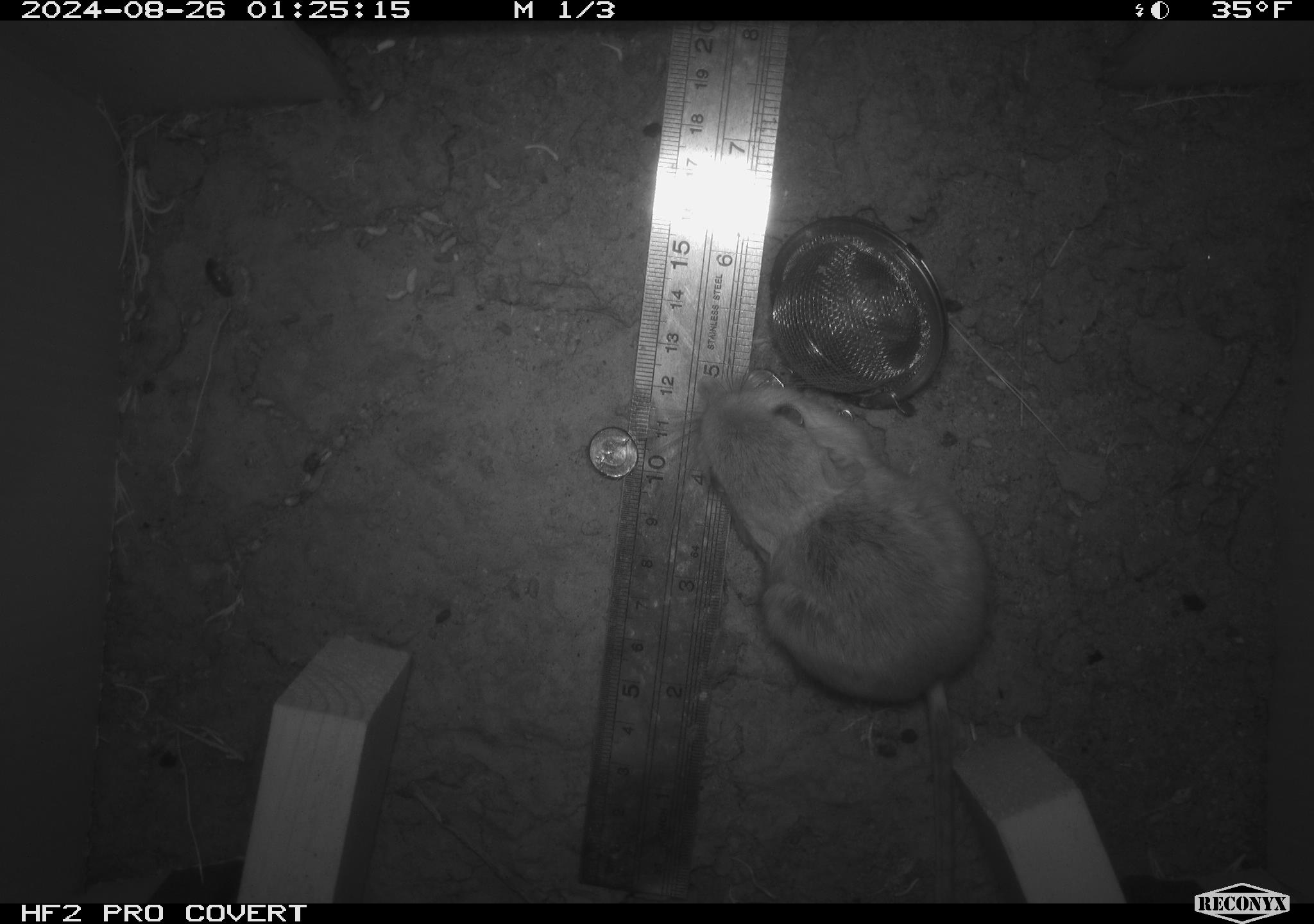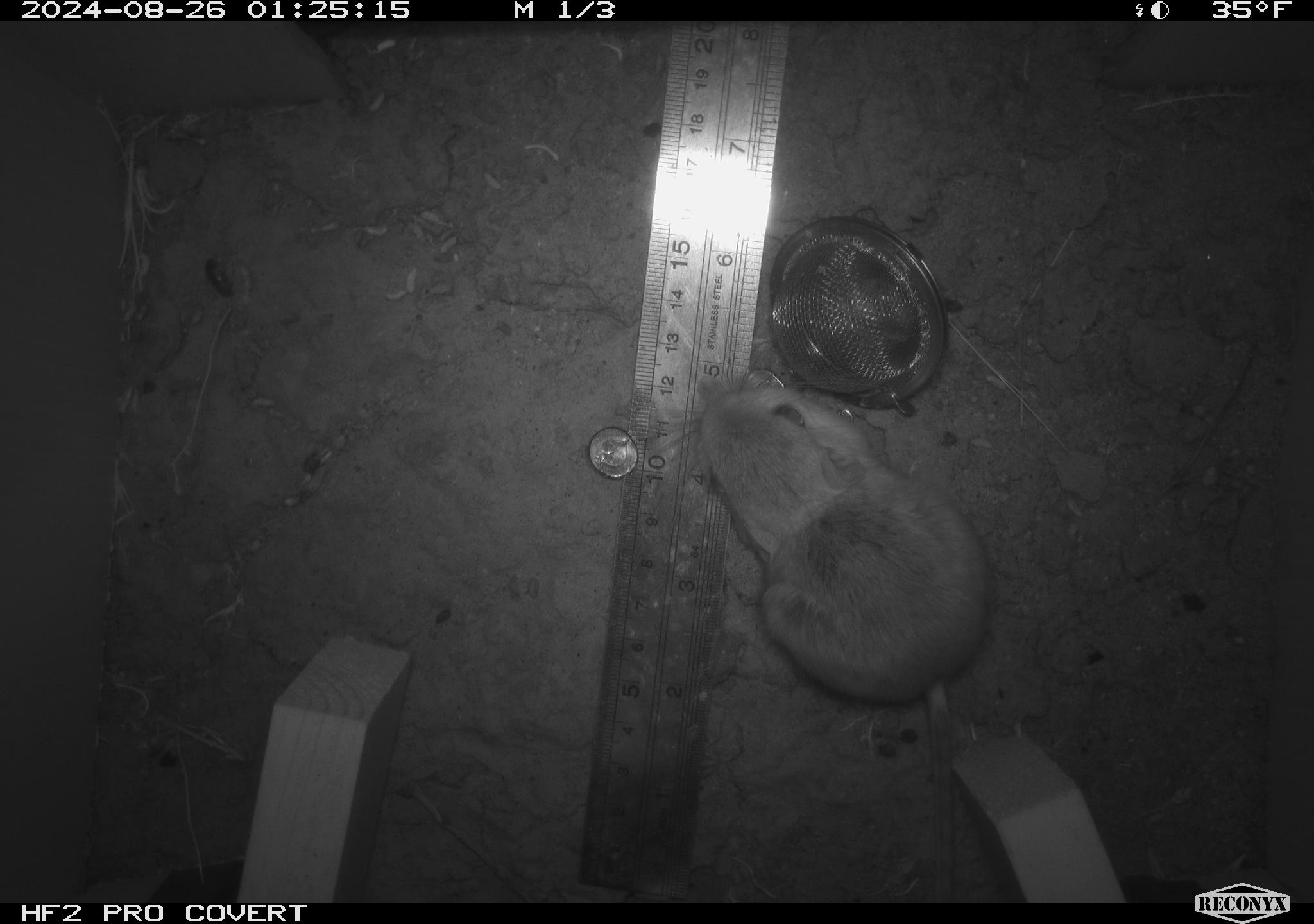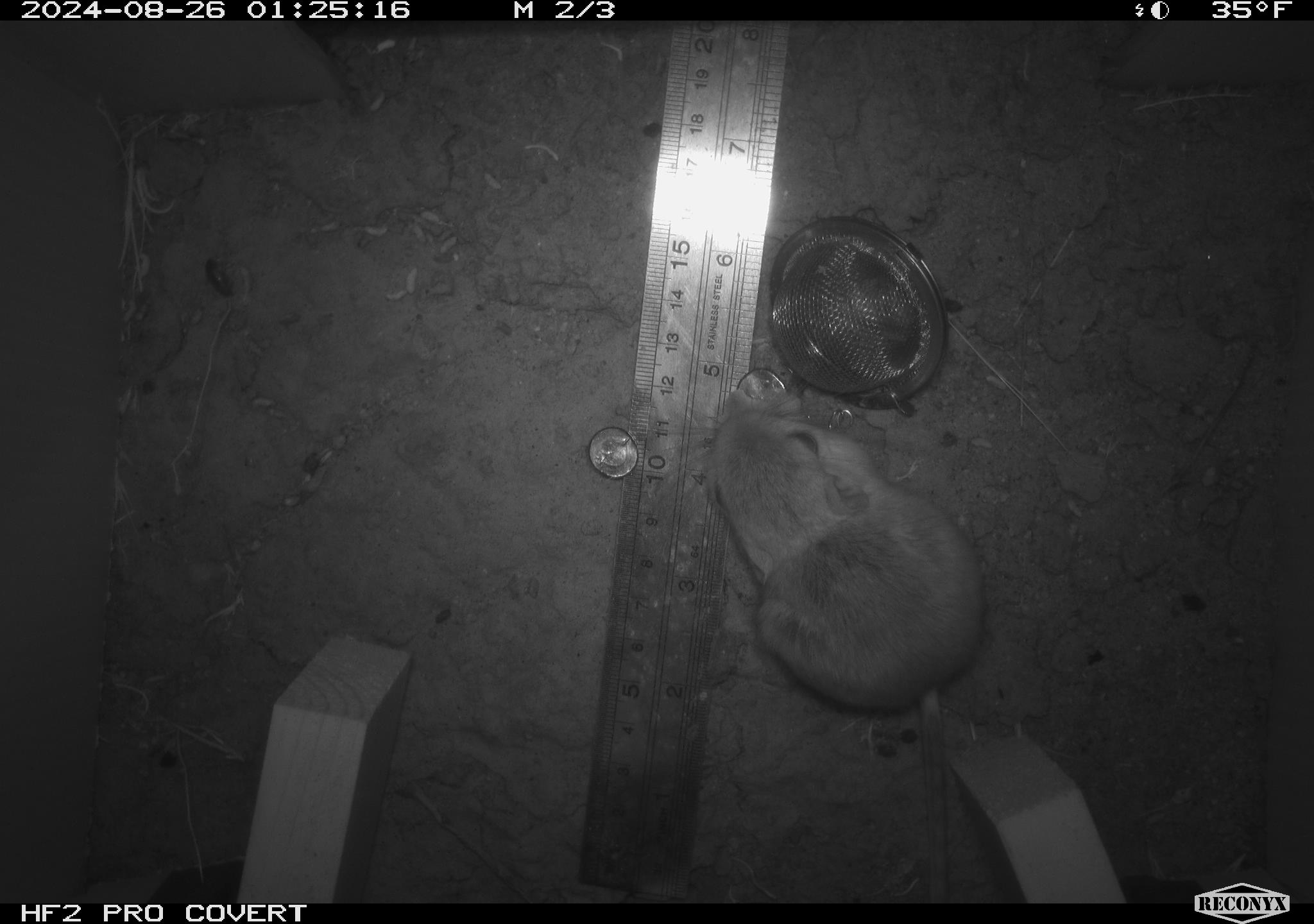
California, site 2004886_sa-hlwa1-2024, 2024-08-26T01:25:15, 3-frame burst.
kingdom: Animalia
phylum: Chordata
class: Mammalia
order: Rodentia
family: Heteromyidae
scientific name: Heteromyidae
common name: kangaroo rats and pocket mice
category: heteromyidae family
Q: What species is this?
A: Heteromyidae family (kangaroo rats and pocket mice) (Heteromyidae).